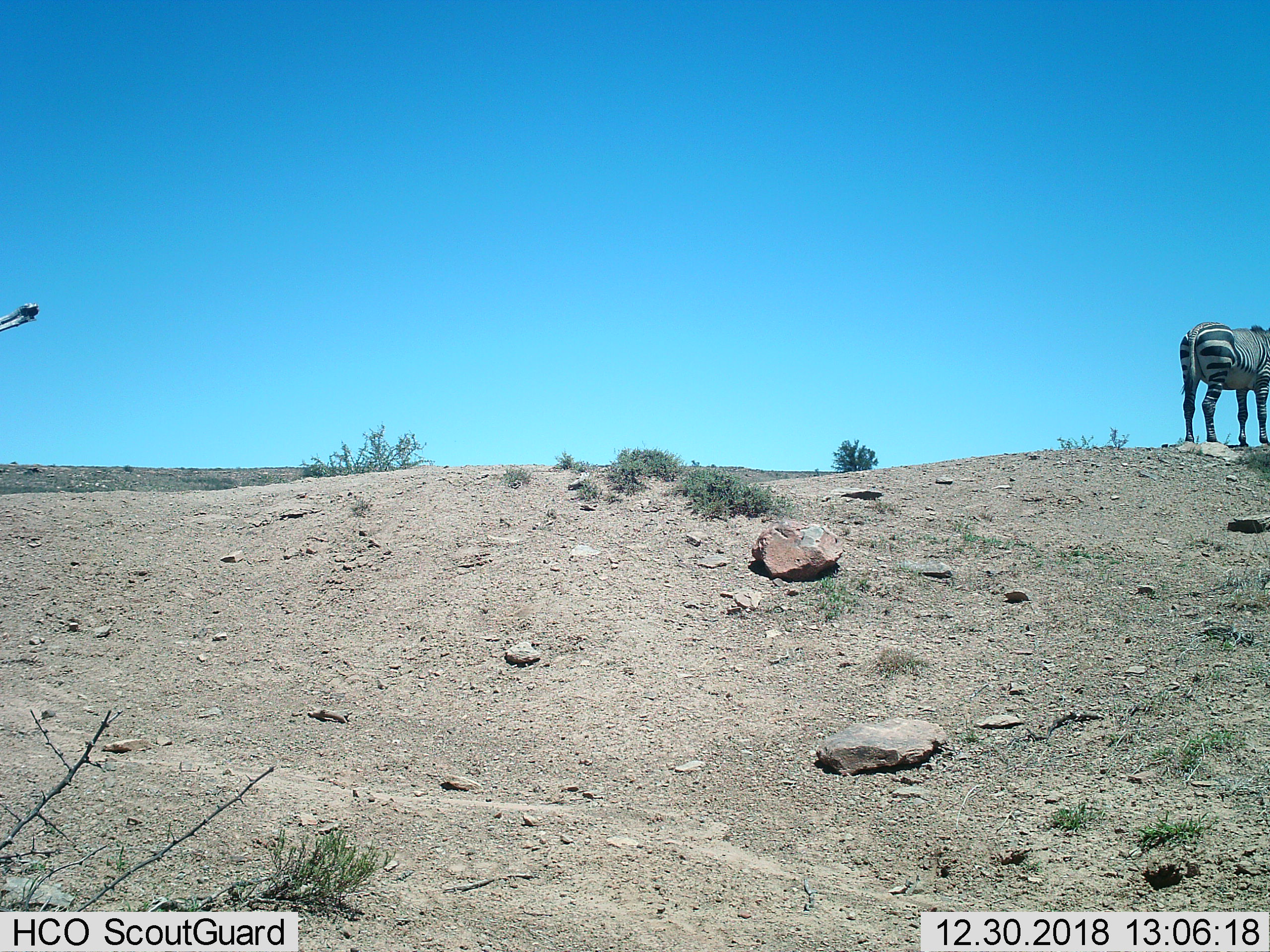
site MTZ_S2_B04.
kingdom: Animalia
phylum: Chordata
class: Mammalia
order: Perissodactyla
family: Equidae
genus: Equus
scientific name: Equus zebra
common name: mountain zebra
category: zebramountain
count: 1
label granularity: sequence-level